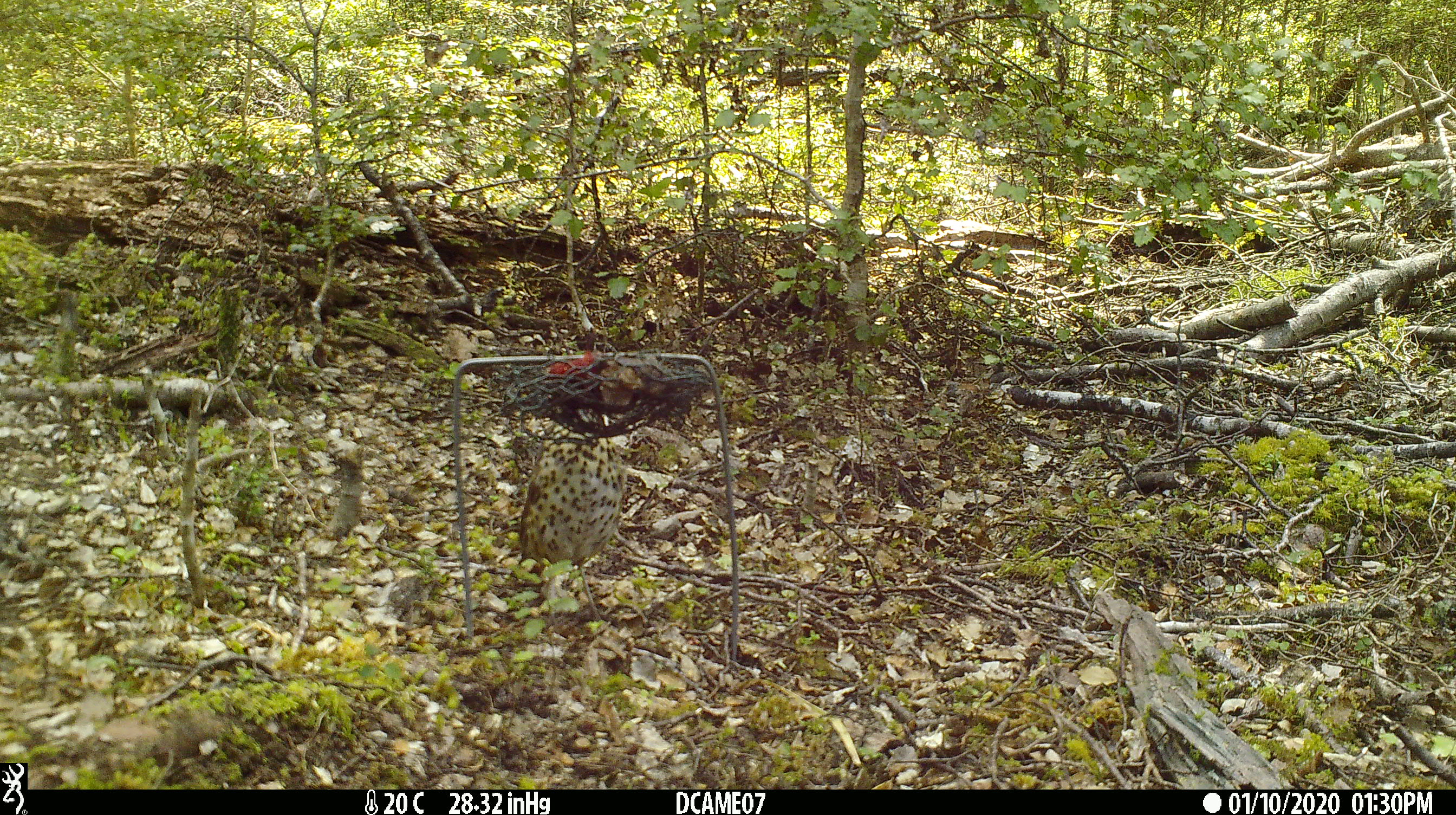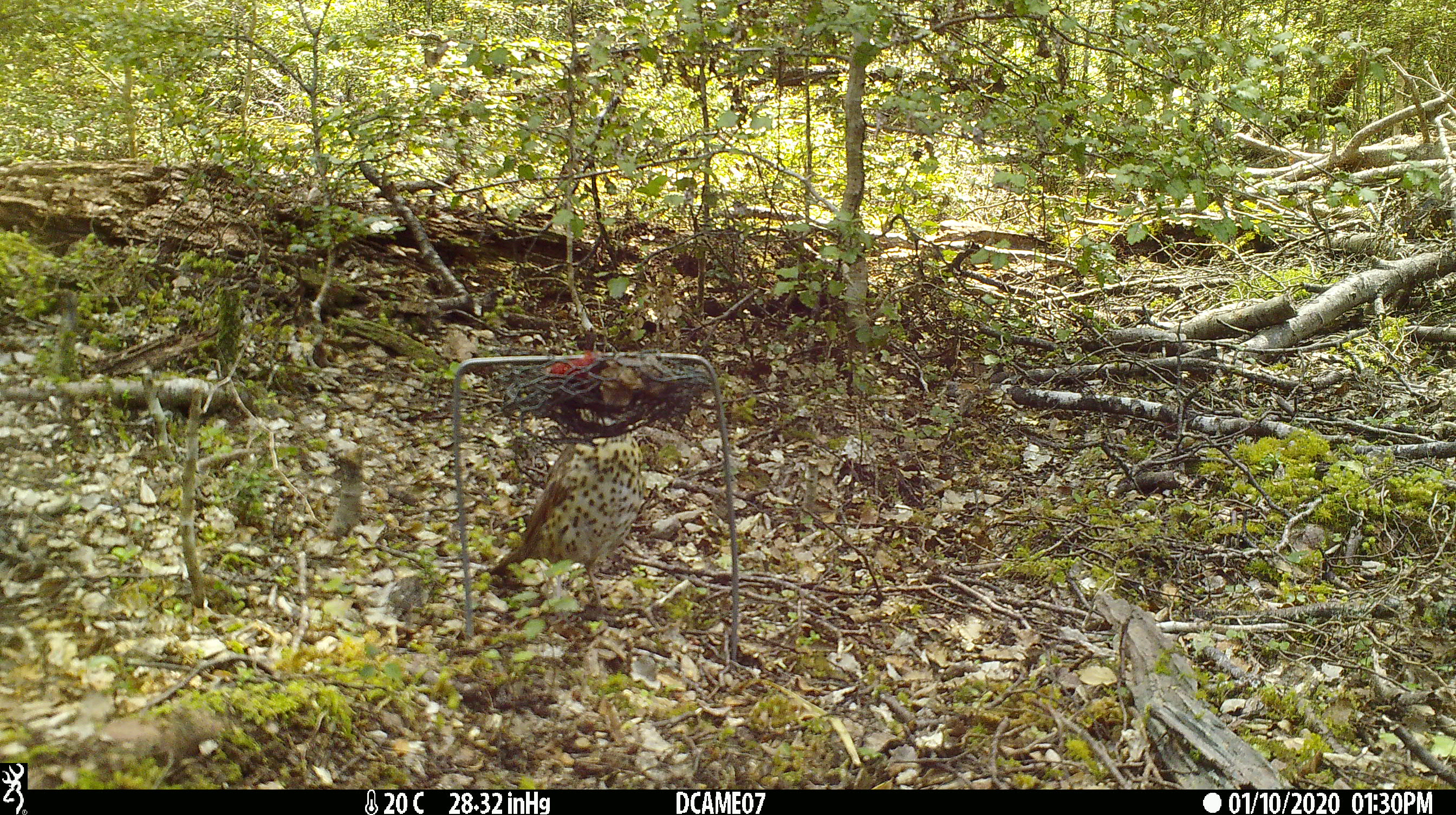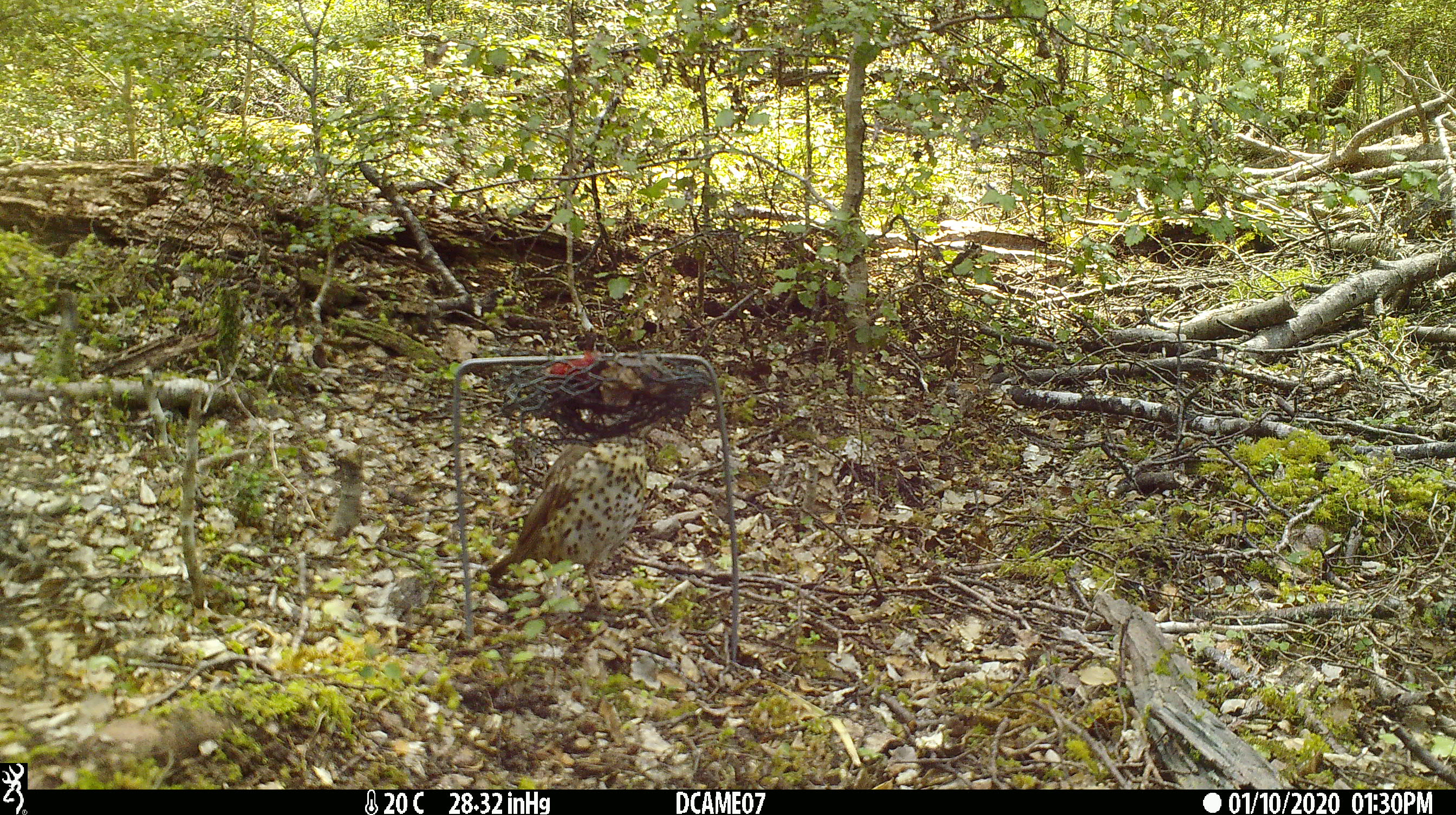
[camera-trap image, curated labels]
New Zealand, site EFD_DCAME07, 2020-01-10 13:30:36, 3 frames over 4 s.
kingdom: Animalia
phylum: Chordata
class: Aves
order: Passeriformes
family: Turdidae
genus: Turdus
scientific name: Turdus philomelos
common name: song thrush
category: thrush